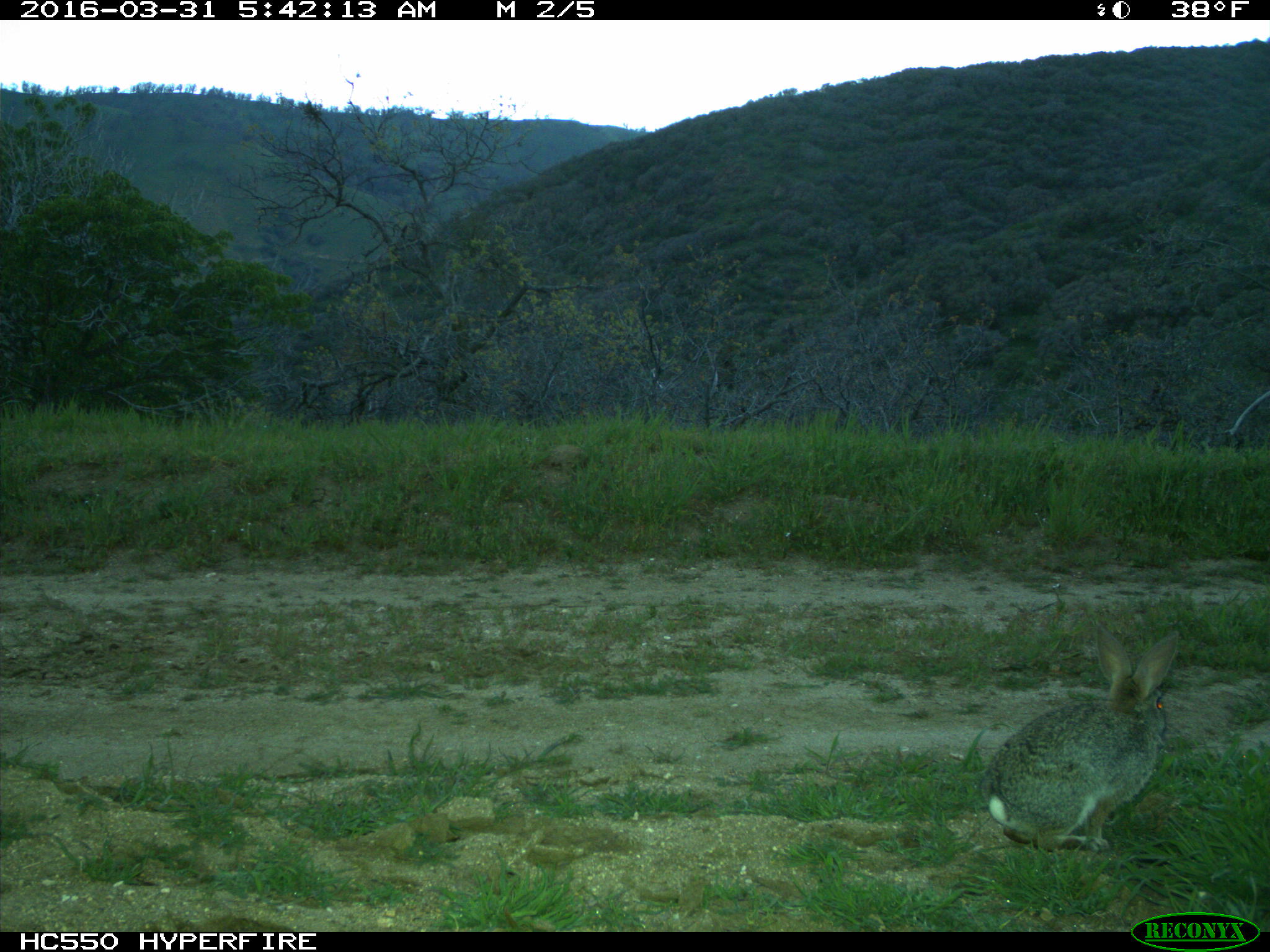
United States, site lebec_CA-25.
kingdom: Animalia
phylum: Chordata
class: Mammalia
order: Lagomorpha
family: Leporidae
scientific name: Leporidae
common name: rabbits and hares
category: unidentified rabbit